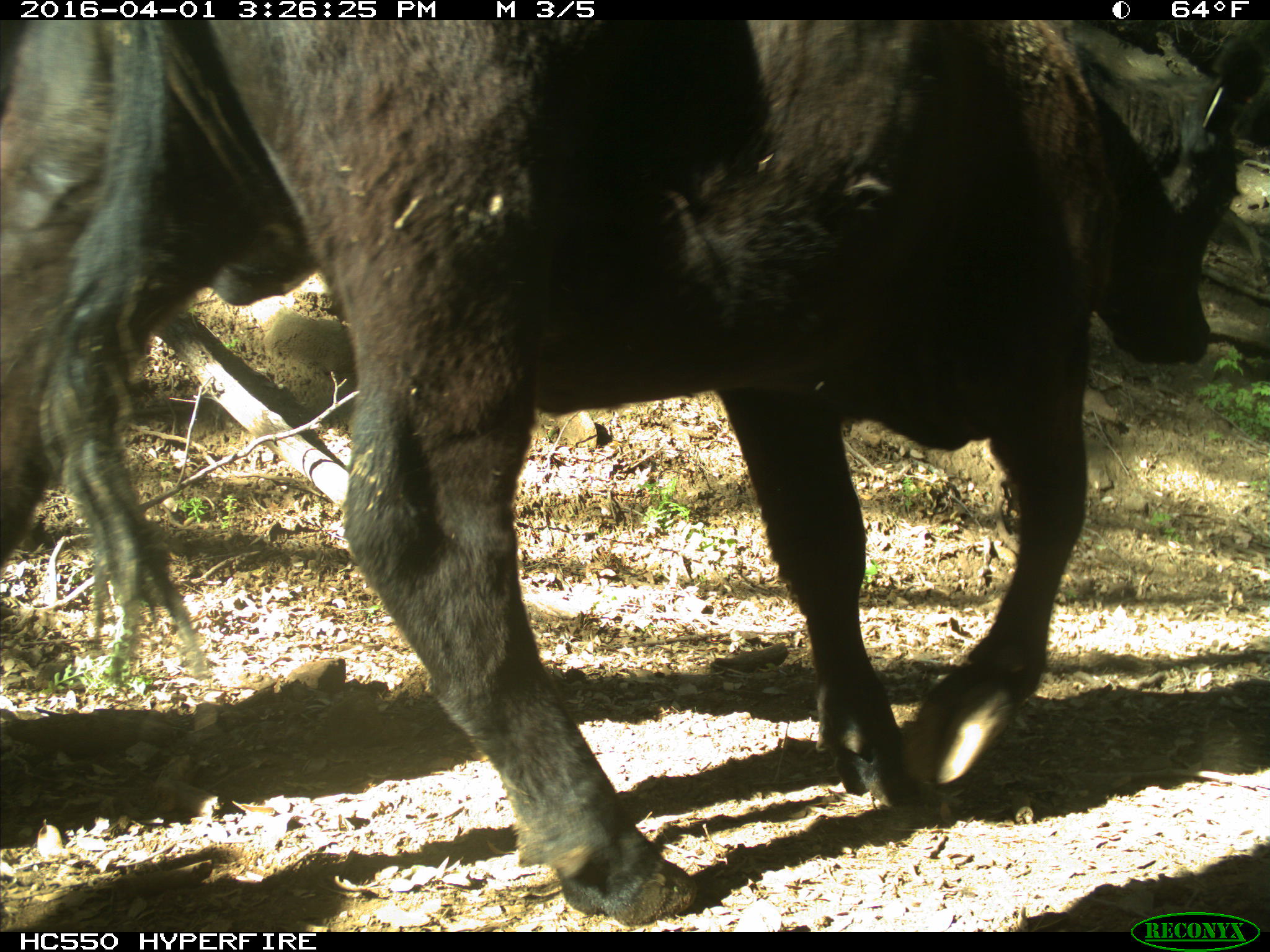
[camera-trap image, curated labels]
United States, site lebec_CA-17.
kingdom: Animalia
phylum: Chordata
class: Mammalia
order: Artiodactyla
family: Bovidae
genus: Bos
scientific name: Bos taurus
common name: domestic cow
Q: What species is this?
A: Bos taurus (domestic cow).